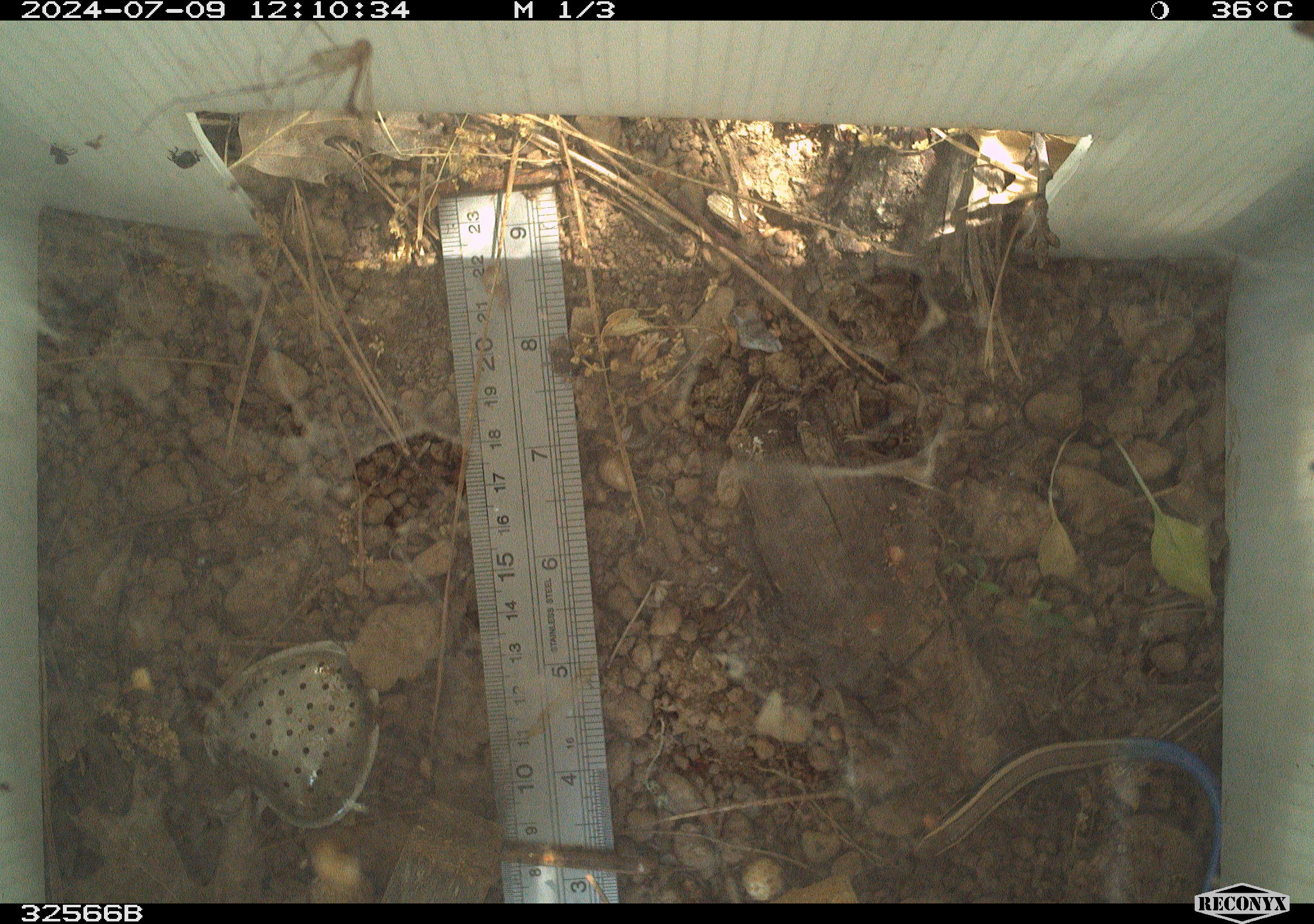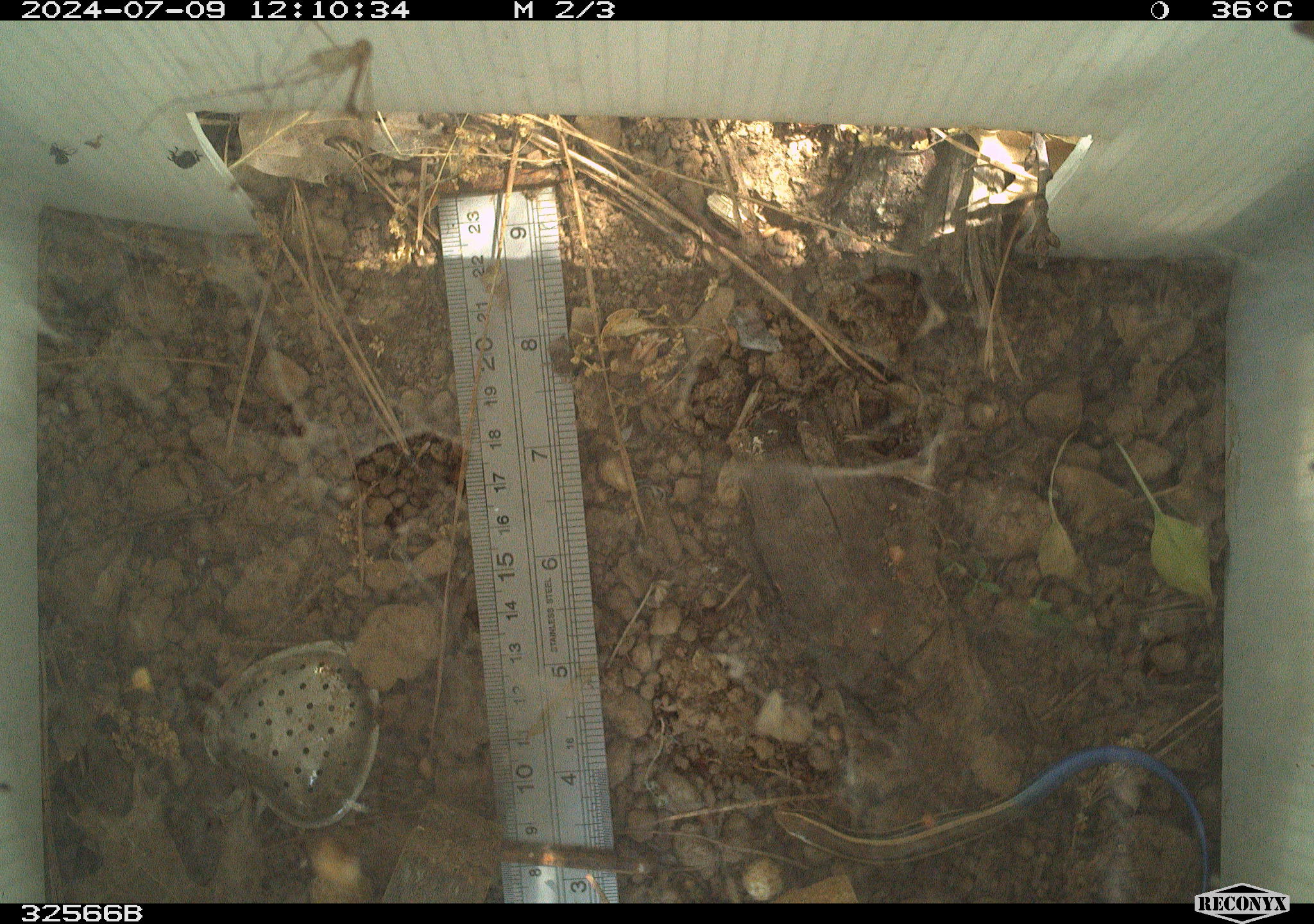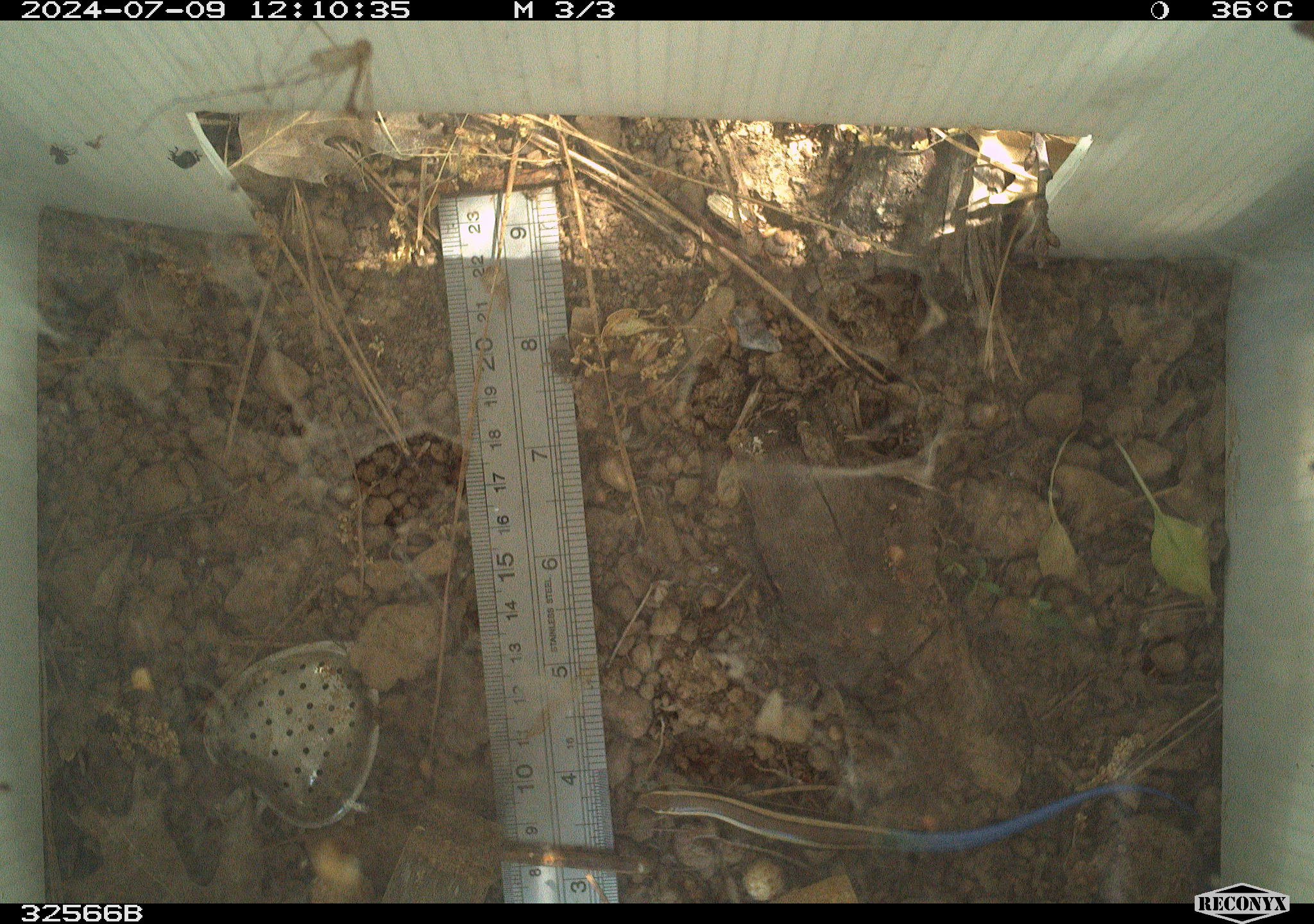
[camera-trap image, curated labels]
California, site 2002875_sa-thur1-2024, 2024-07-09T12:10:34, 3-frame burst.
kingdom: Animalia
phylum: Chordata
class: Reptilia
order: Squamata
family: Scincidae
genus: Plestiodon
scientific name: Plestiodon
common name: blue-tailed skinks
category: plestiodon species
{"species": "plestiodon species (blue-tailed skinks) (Plestiodon)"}